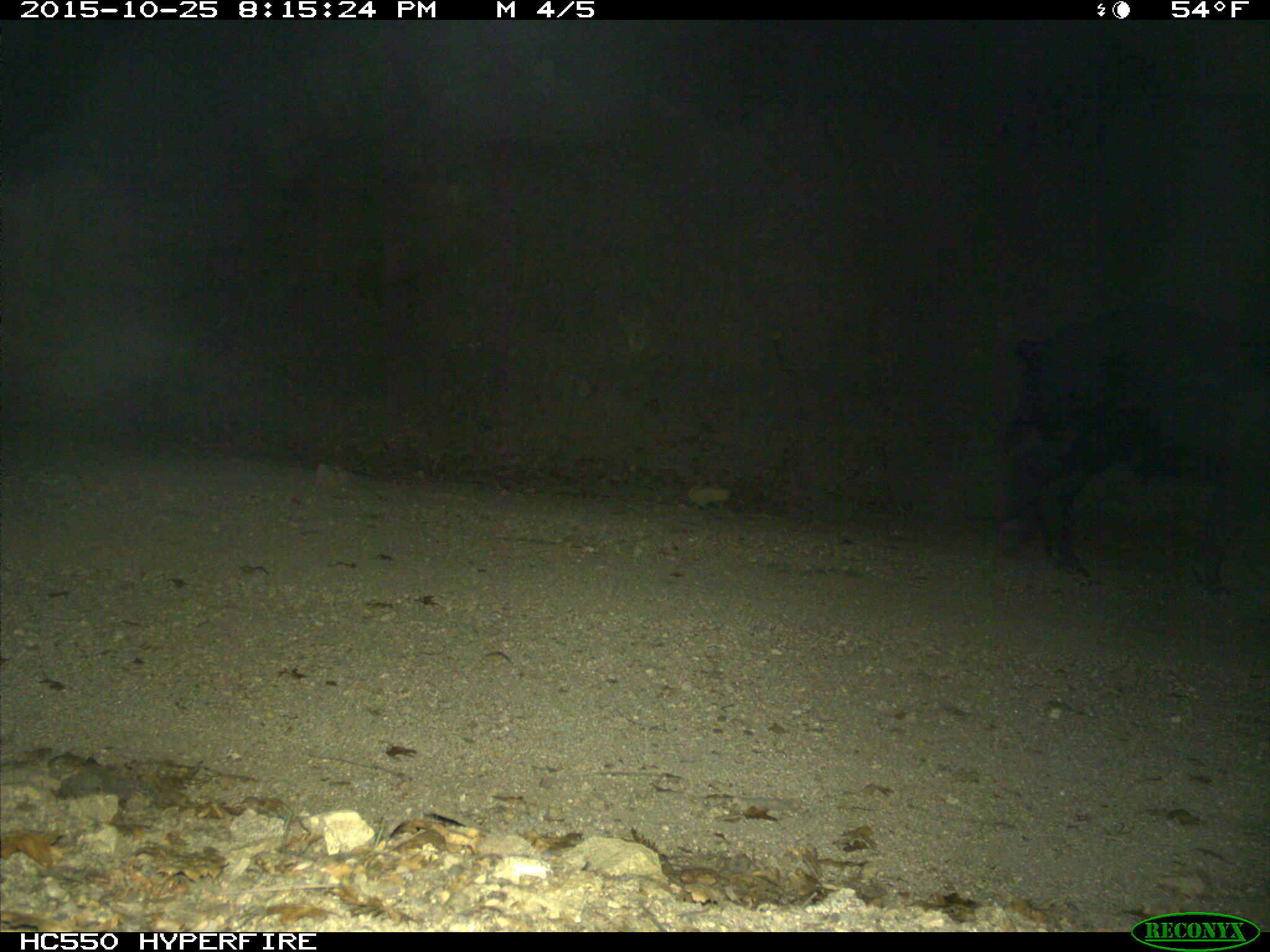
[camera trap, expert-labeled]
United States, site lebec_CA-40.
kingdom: Animalia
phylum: Chordata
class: Mammalia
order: Artiodactyla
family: Suidae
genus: Sus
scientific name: Sus scrofa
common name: wild boar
Sus scrofa (wild boar).